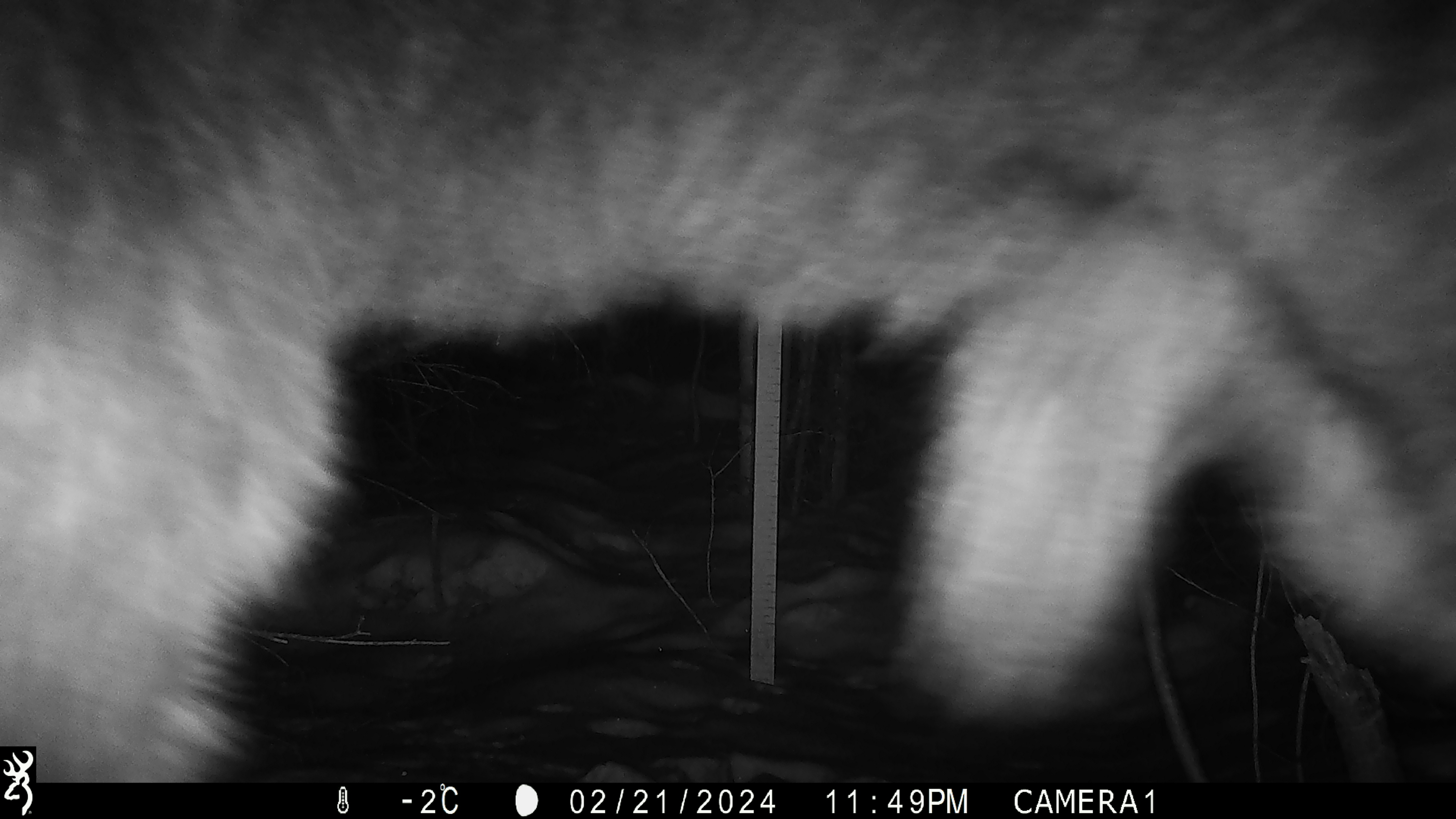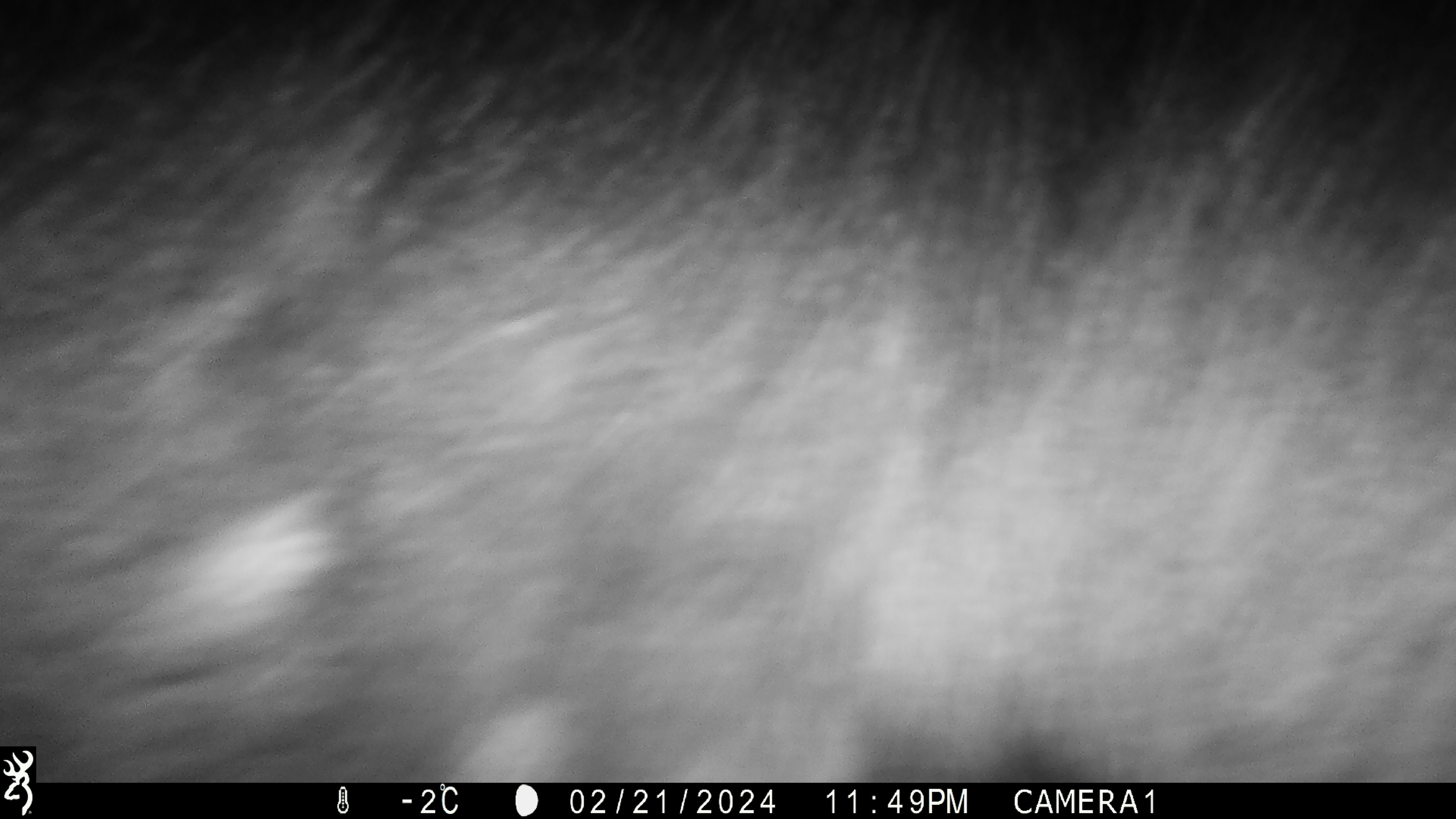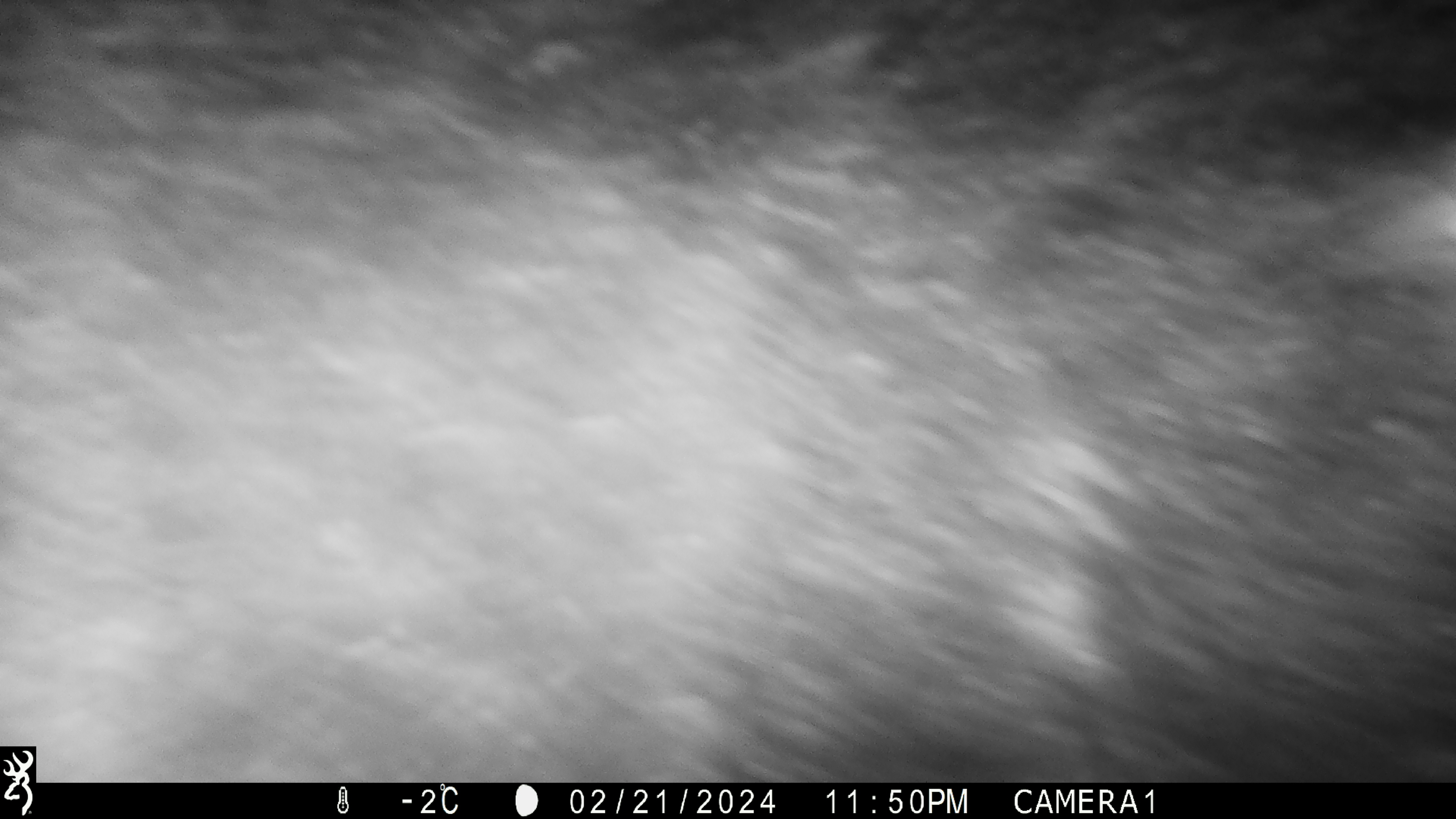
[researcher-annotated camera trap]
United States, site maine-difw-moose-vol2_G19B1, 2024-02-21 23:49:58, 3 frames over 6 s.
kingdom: Animalia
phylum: Chordata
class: Mammalia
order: Artiodactyla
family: Cervidae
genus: Alces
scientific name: Alces alces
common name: moose